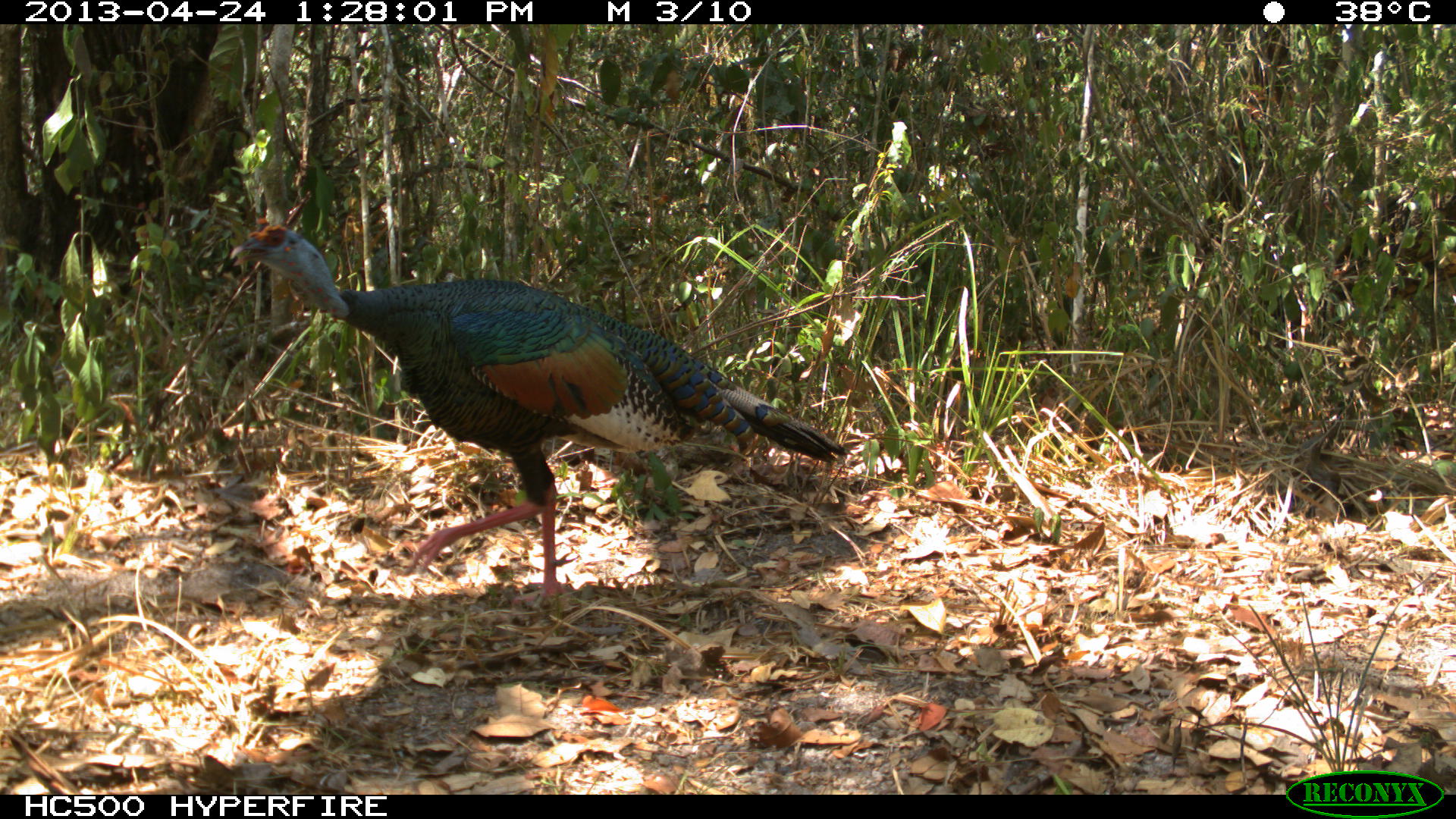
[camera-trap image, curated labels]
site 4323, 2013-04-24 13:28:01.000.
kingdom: Animalia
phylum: Chordata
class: Aves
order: Galliformes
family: Phasianidae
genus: Meleagris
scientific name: Meleagris ocellata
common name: ocellated turkey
Meleagris ocellata (ocellated turkey), count 1, sex male.